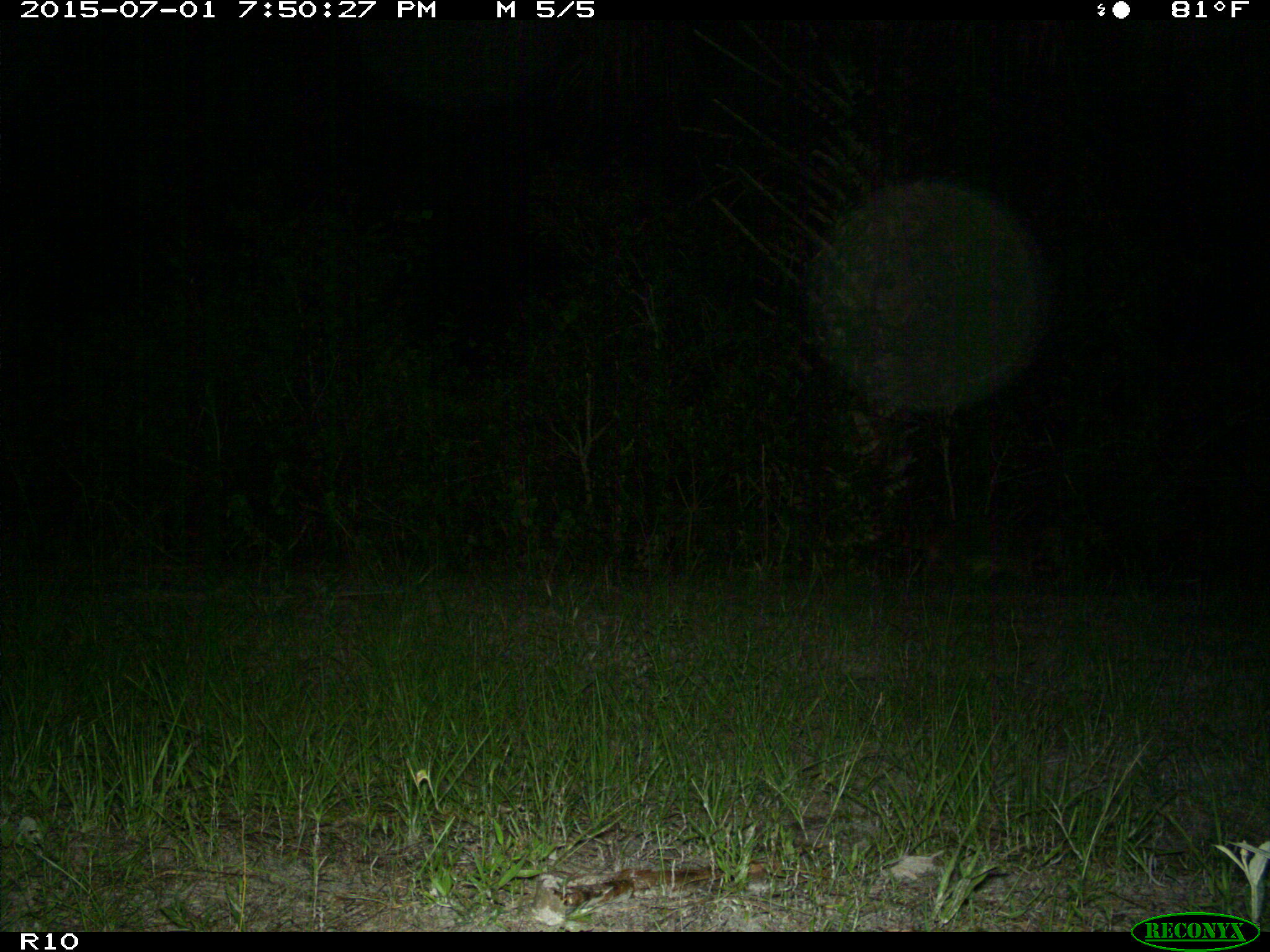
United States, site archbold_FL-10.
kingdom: Animalia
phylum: Chordata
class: Mammalia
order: Carnivora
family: Procyonidae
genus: Procyon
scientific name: Procyon lotor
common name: common raccoon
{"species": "Procyon lotor (common raccoon)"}